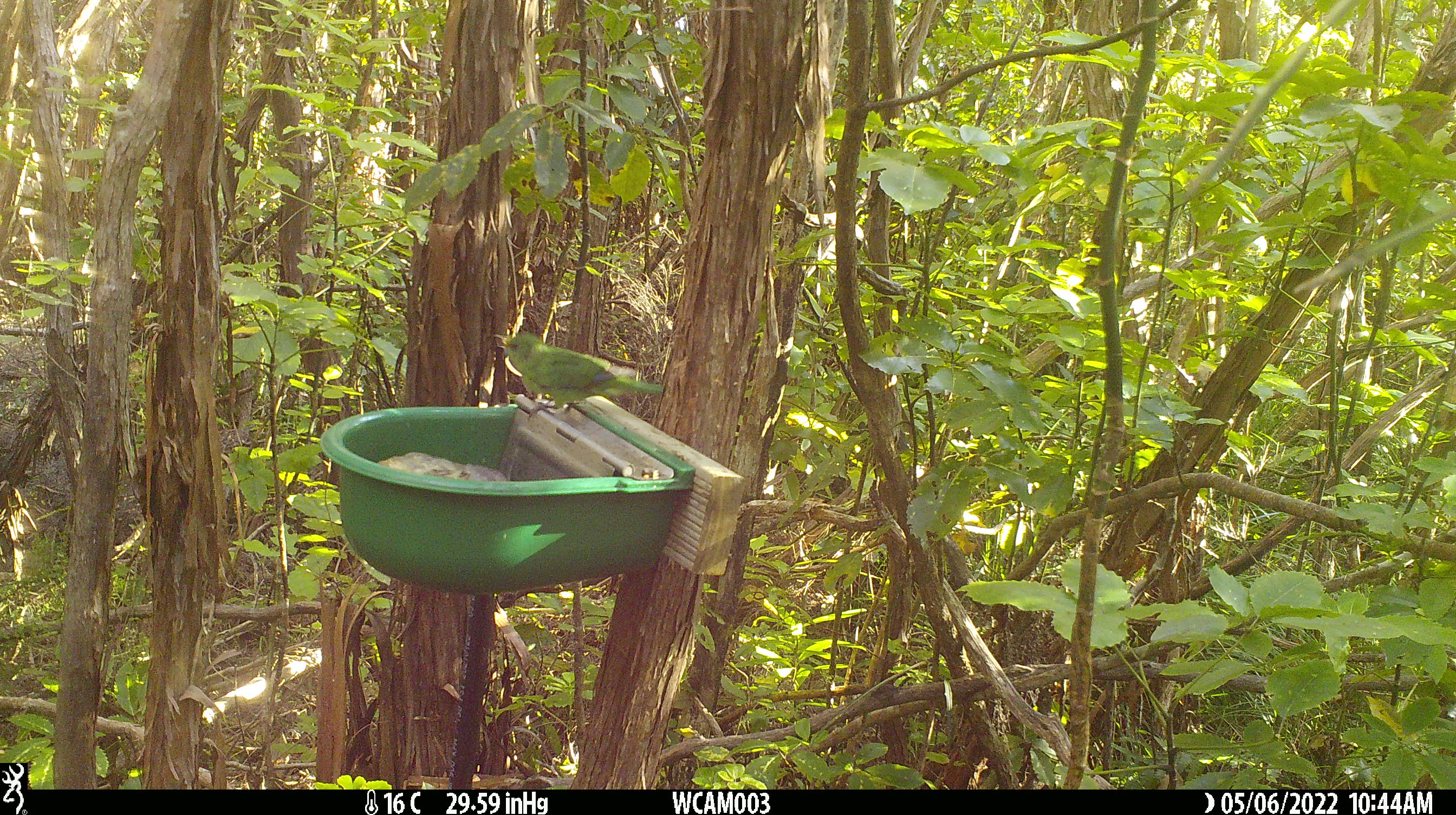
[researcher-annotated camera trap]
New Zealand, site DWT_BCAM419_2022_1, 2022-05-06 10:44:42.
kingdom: Animalia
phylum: Chordata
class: Aves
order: Psittaciformes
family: Psittaculidae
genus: Cyanoramphus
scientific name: Cyanoramphus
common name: parakeet